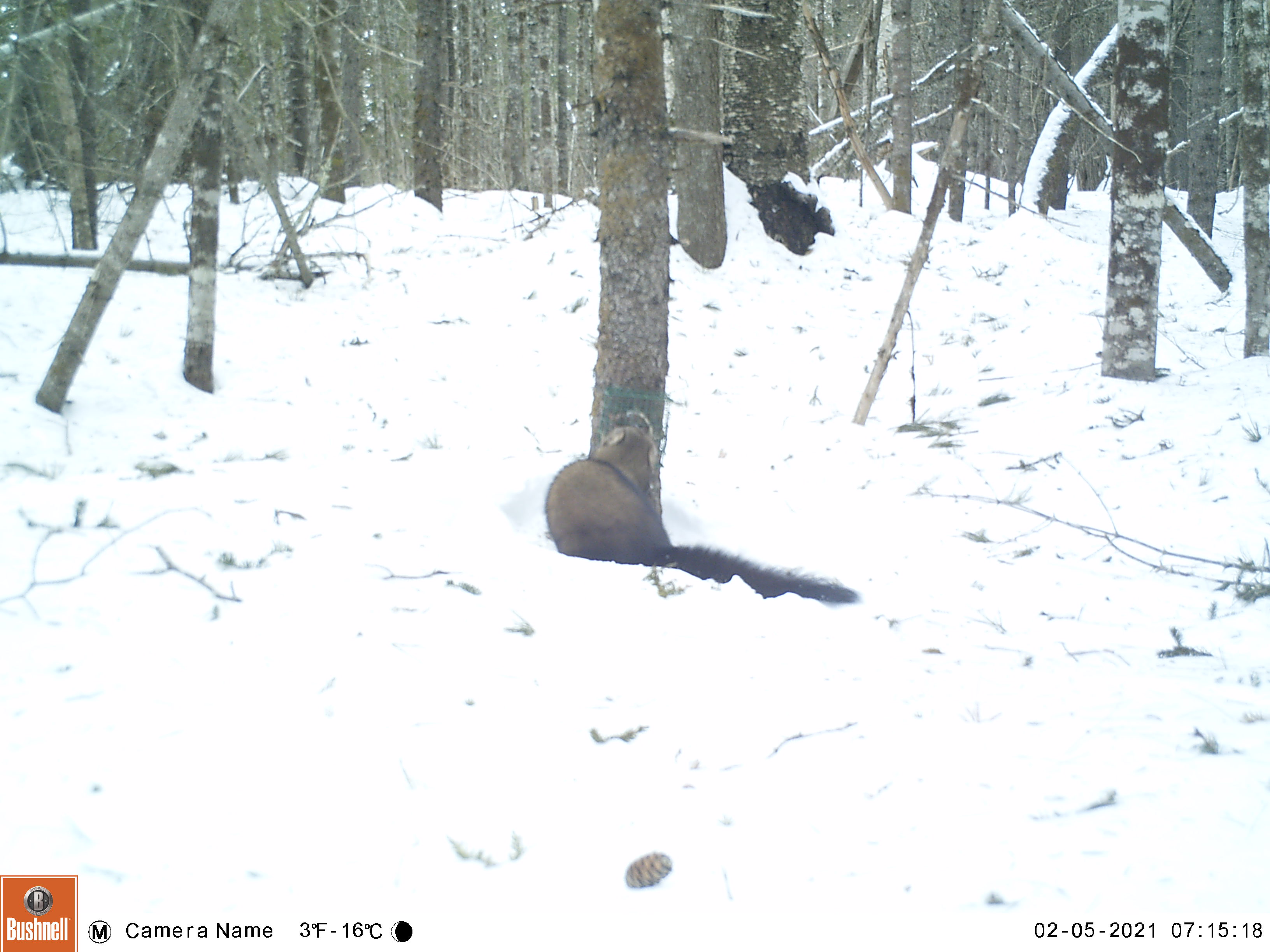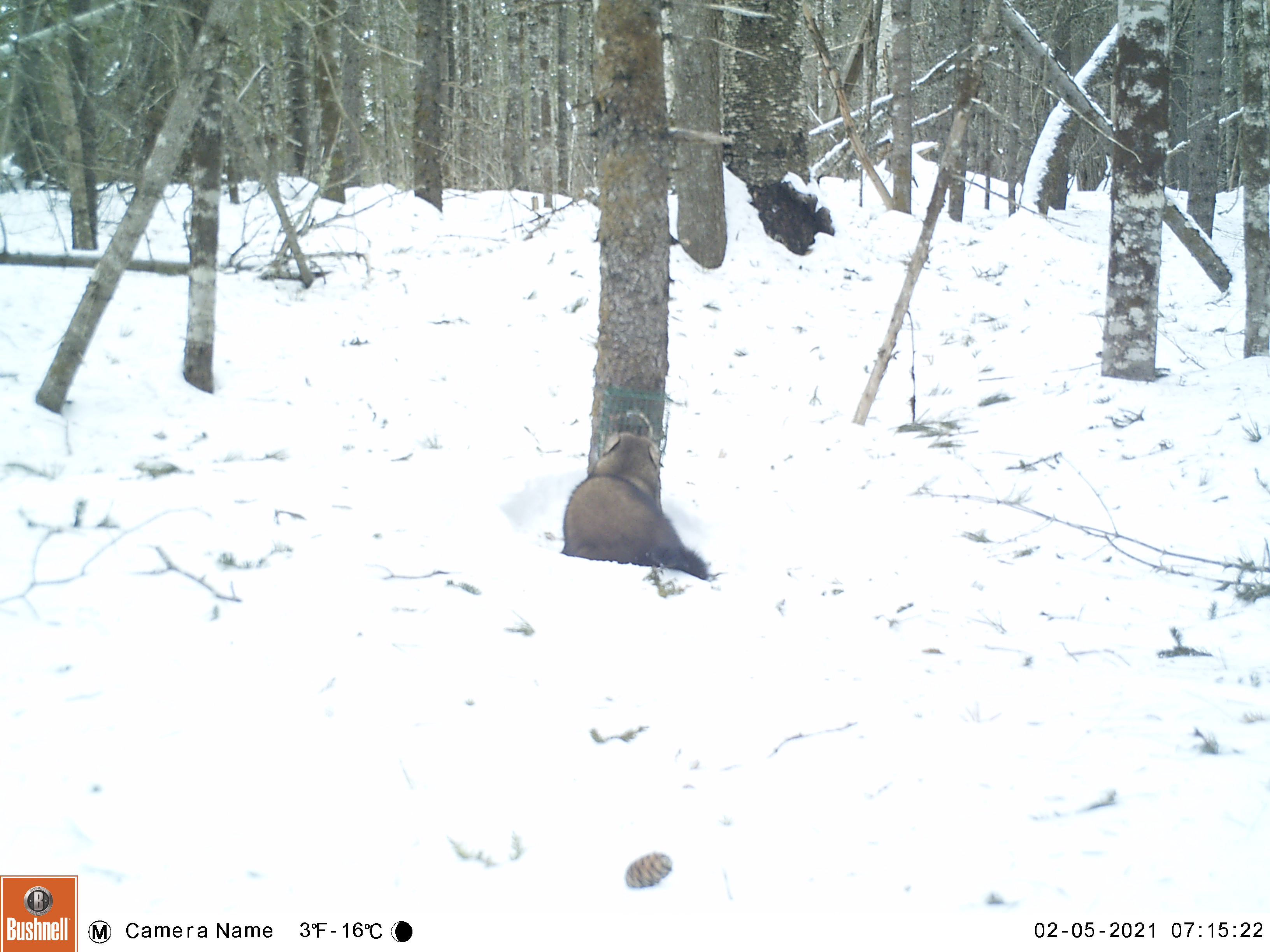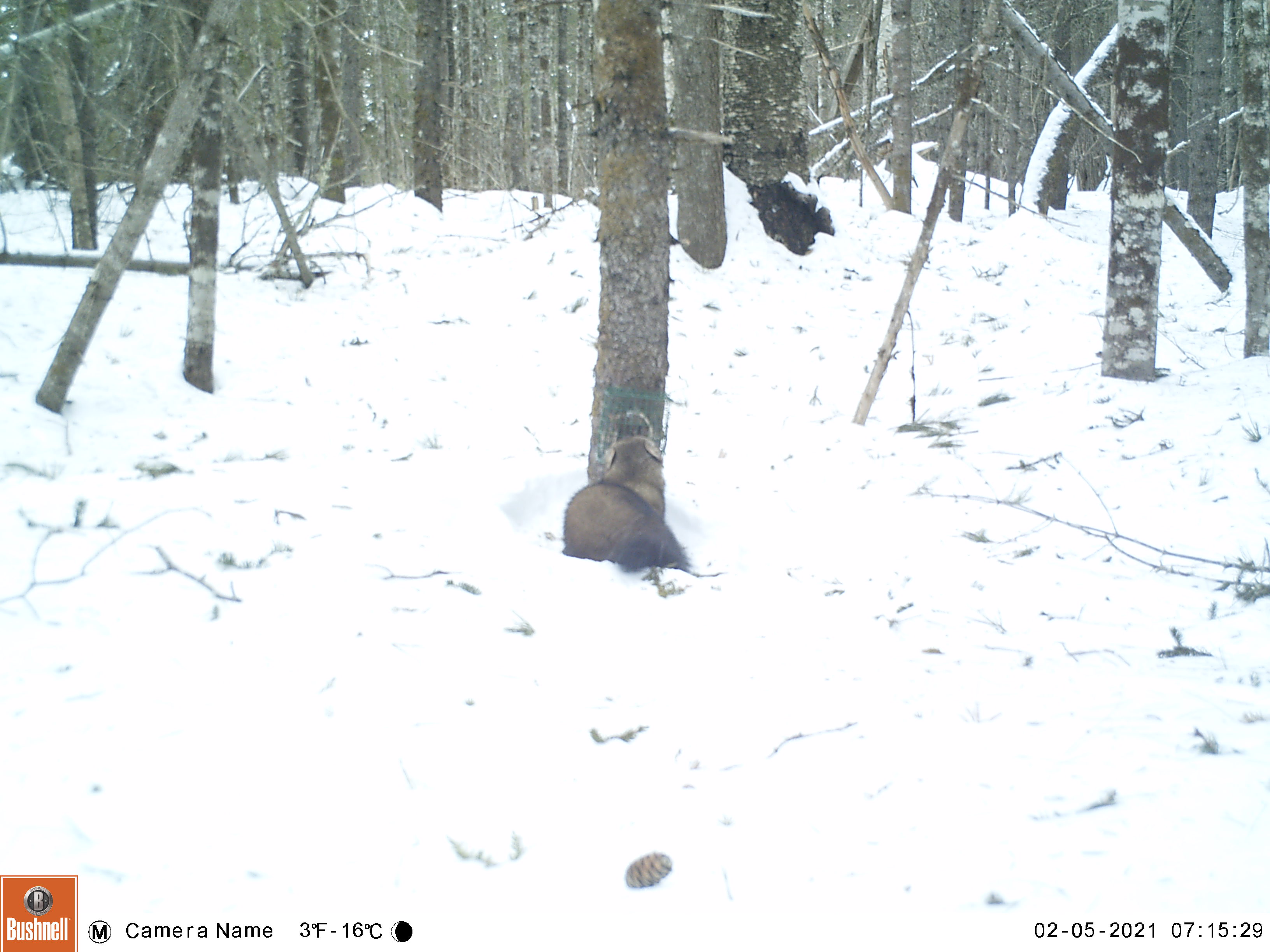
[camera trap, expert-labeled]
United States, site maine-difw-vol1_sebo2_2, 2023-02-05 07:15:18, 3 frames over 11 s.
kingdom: Animalia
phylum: Chordata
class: Mammalia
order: Carnivora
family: Mustelidae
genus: Pekania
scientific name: Pekania pennanti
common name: fisher